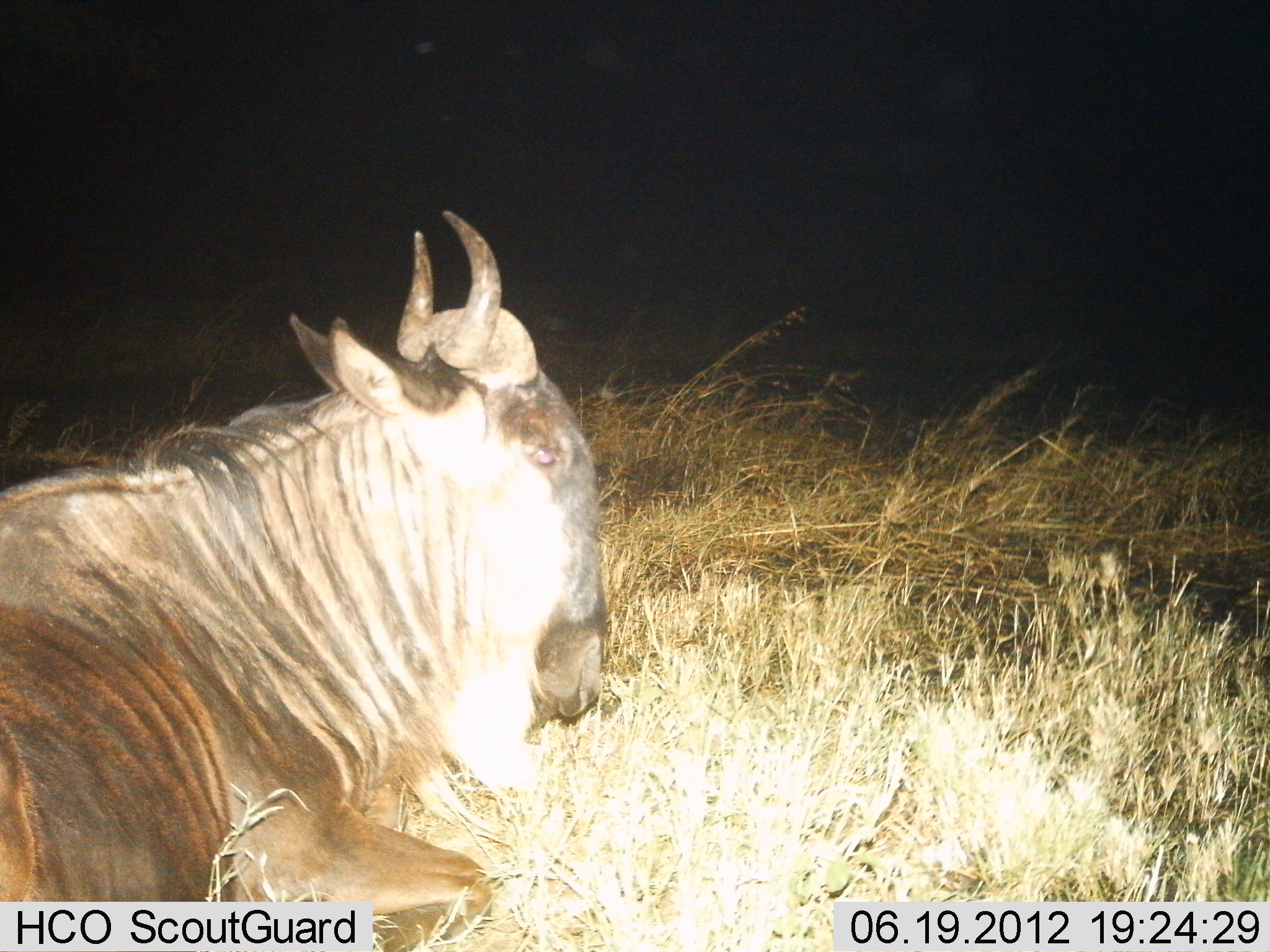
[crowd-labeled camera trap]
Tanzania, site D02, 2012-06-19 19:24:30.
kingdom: Animalia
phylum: Chordata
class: Mammalia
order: Artiodactyla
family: Bovidae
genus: Connochaetes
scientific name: Connochaetes taurinus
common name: blue wildebeest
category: wildebeest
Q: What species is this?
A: Wildebeest (blue wildebeest) (Connochaetes taurinus).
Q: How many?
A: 1.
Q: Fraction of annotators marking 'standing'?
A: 0%.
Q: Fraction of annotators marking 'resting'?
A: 90%.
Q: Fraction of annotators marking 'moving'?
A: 10%.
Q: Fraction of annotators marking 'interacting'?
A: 0%.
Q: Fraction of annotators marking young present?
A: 0%.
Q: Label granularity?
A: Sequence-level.